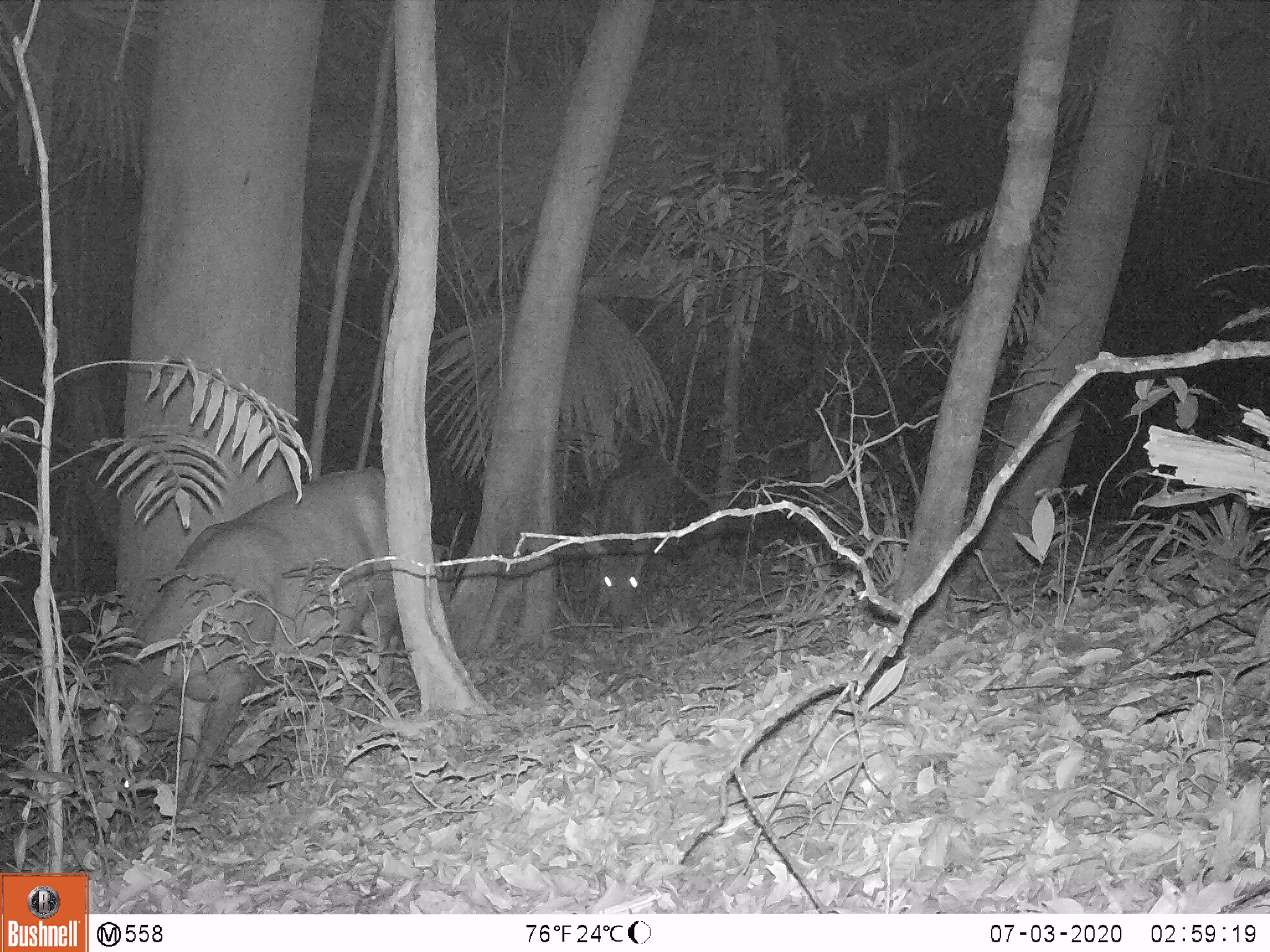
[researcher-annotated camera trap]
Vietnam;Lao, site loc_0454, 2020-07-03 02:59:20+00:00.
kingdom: Animalia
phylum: Chordata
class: Mammalia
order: Artiodactyla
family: Cervidae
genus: Rusa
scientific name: Rusa unicolor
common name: sambar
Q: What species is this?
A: Sambar (Rusa unicolor).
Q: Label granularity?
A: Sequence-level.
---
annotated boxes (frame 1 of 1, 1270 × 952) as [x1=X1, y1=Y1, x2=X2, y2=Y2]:
sambar: [x1=82, y1=466, x2=400, y2=800]; [x1=573, y1=458, x2=672, y2=639]